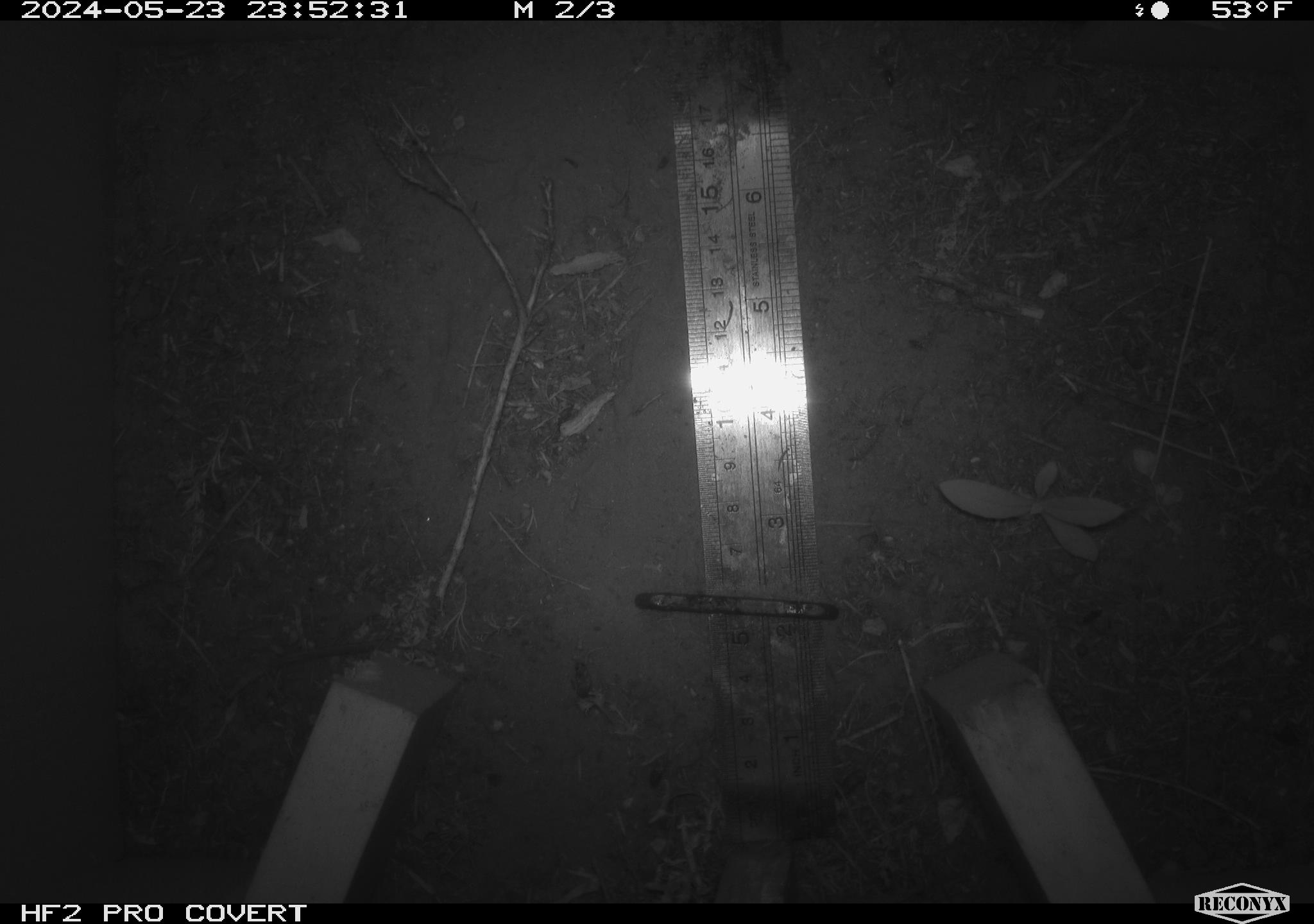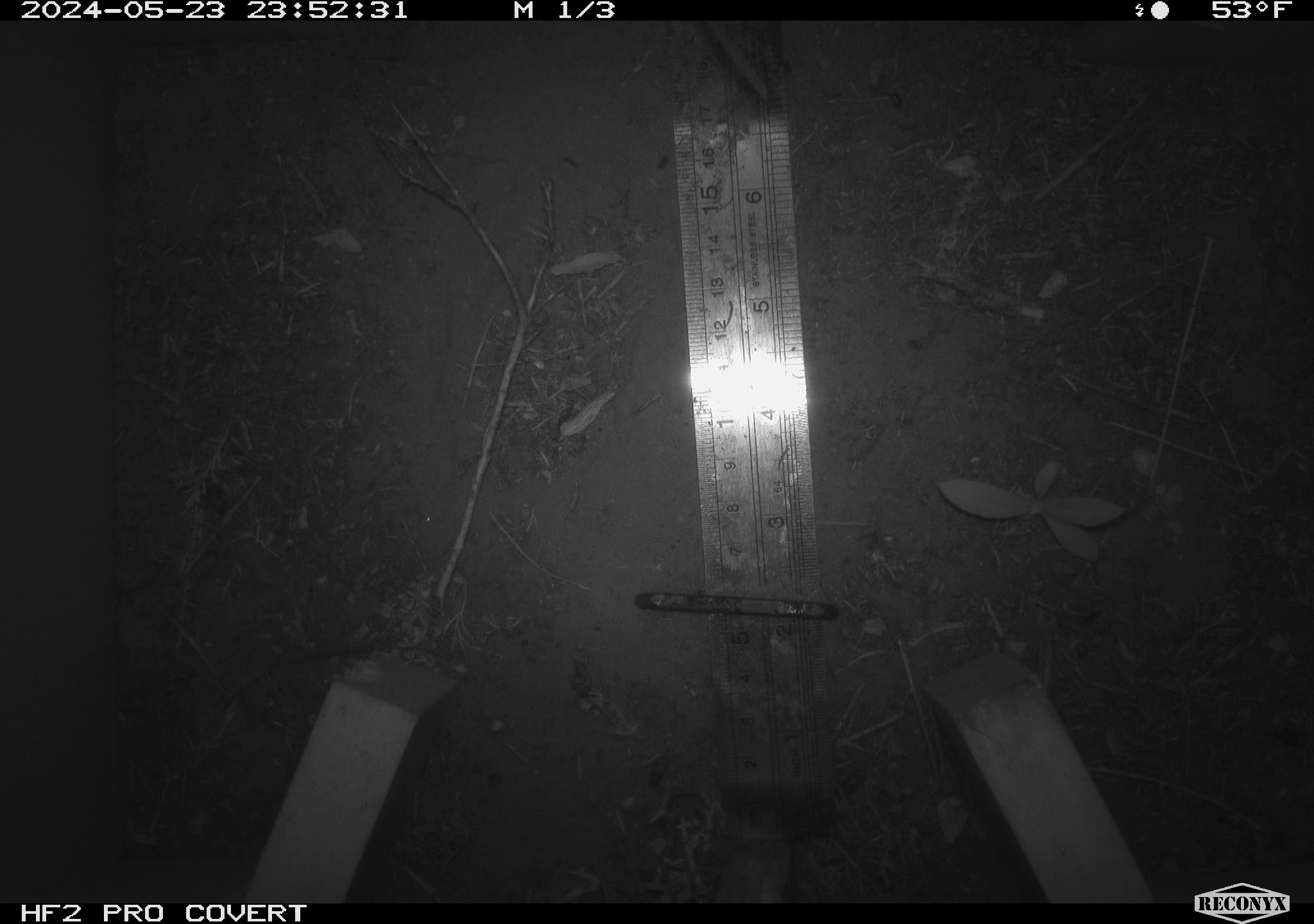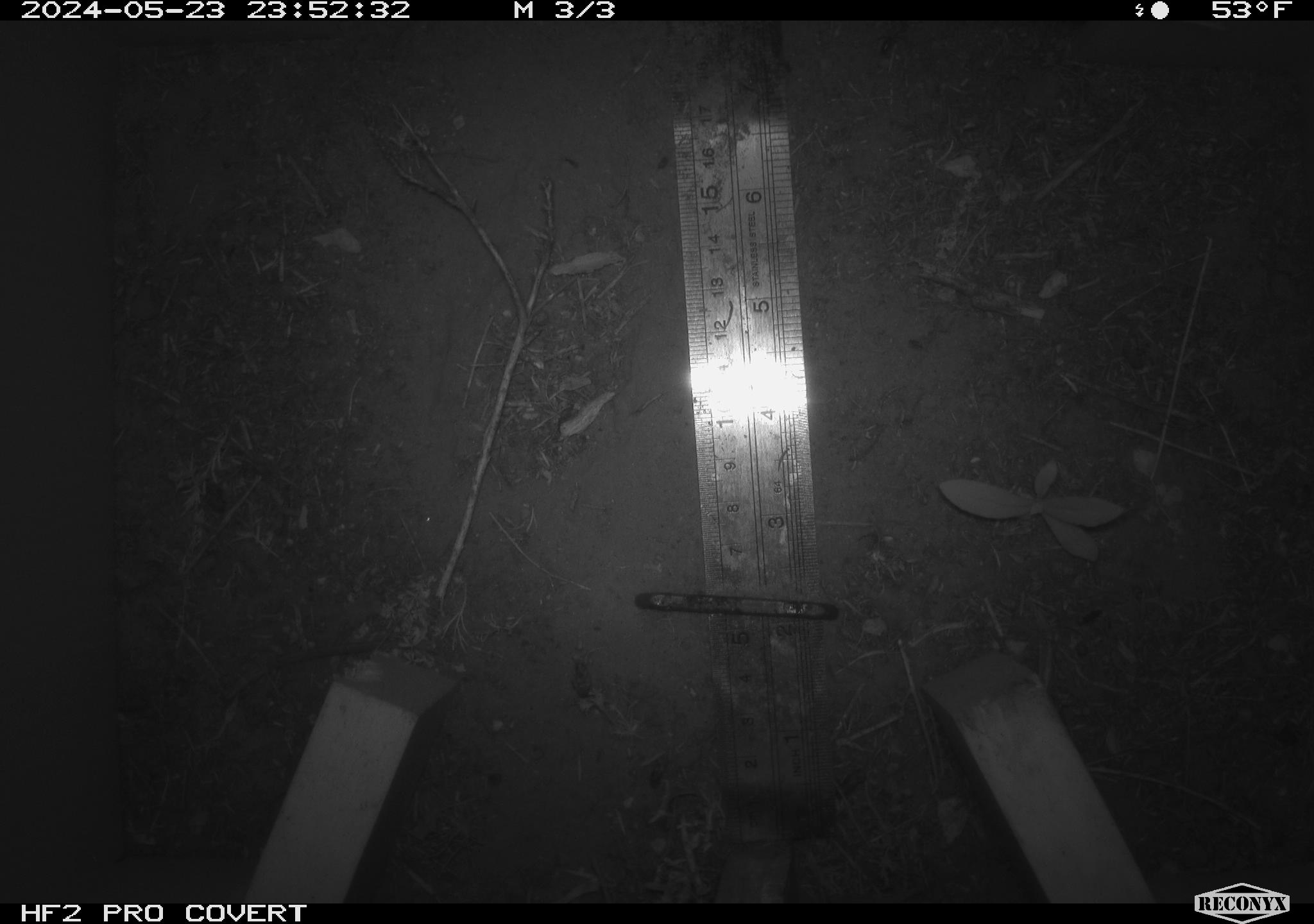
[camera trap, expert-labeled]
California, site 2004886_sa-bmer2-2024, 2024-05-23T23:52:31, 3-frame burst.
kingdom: Animalia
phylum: Chordata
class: Mammalia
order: Rodentia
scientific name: Rodentia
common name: mouse species